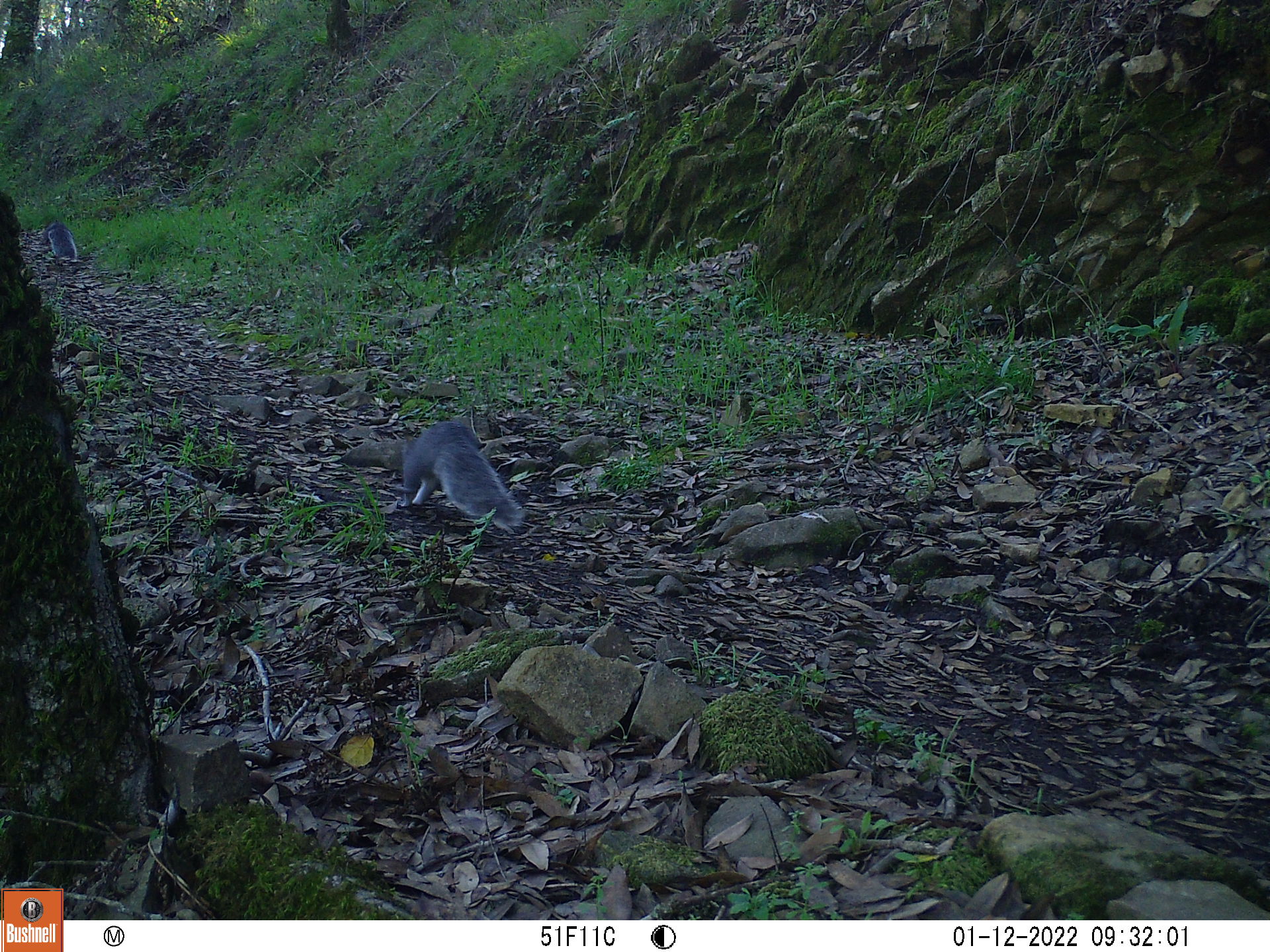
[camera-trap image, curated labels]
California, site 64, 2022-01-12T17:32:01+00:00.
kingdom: Animalia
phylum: Chordata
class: Mammalia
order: Rodentia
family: Sciuridae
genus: Sciurus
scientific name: Sciurus griseus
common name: western gray squirrel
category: western grey squirrel